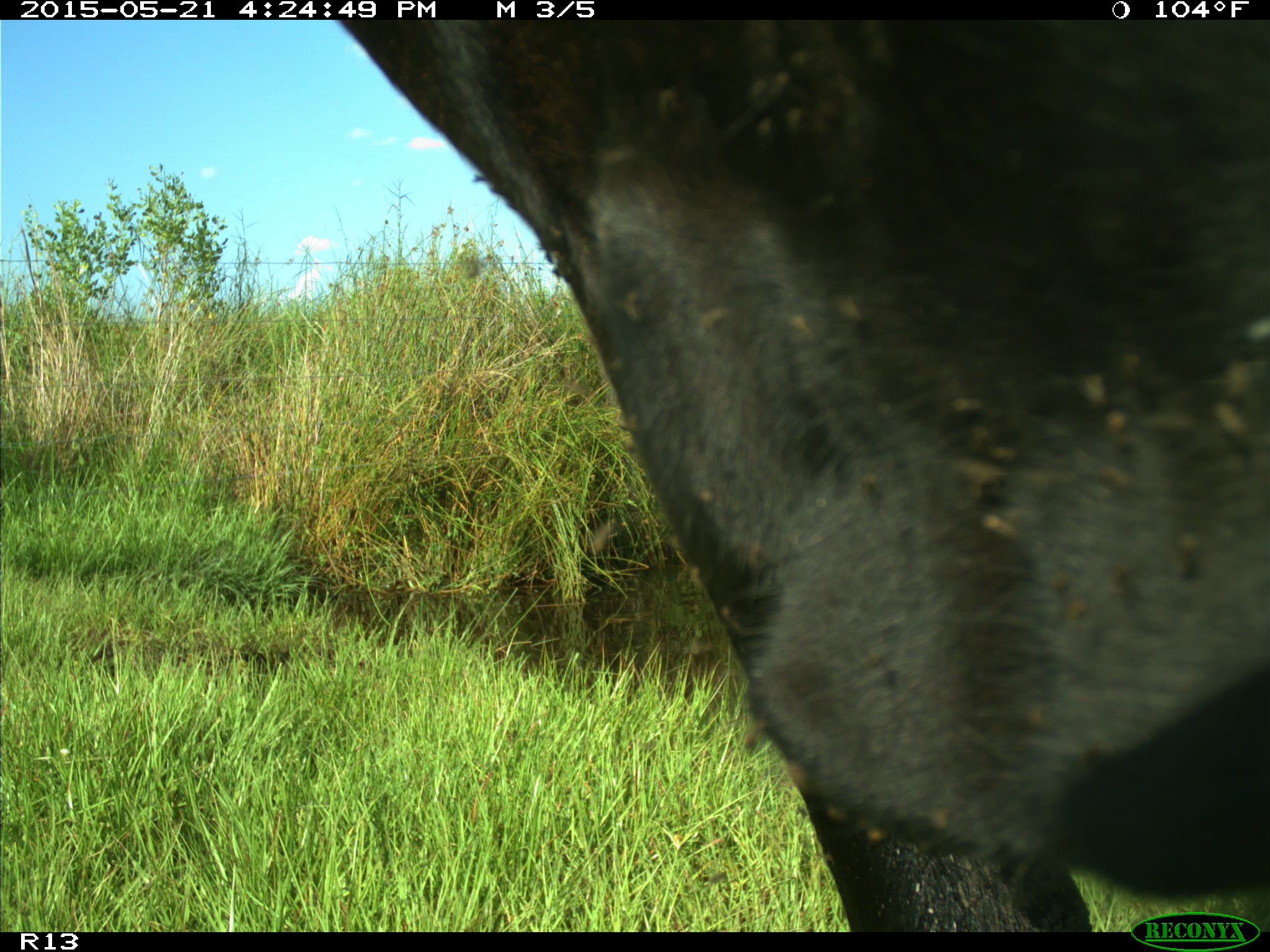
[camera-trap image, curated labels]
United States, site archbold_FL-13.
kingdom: Animalia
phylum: Chordata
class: Mammalia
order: Artiodactyla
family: Bovidae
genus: Bos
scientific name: Bos taurus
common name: domestic cow